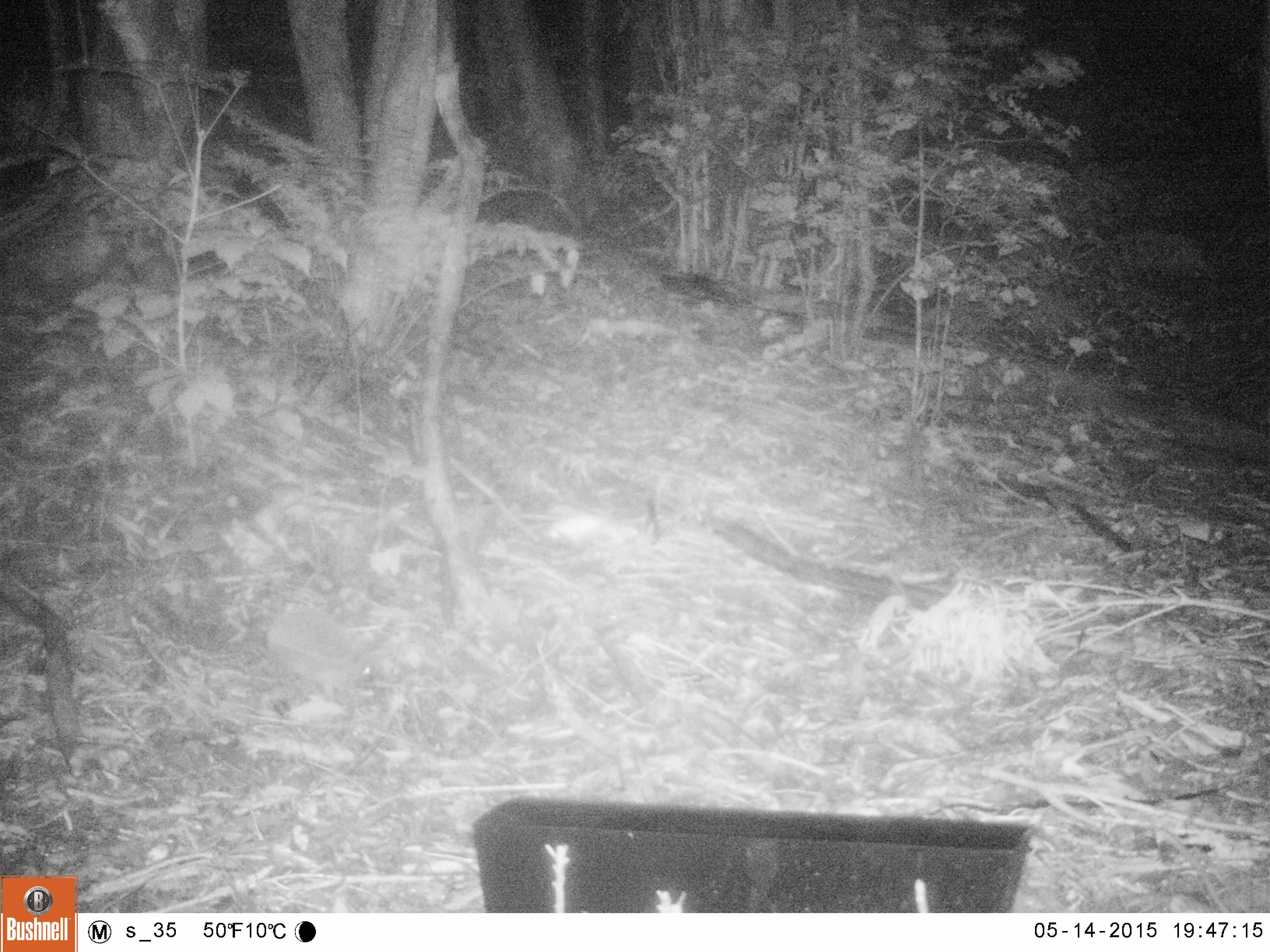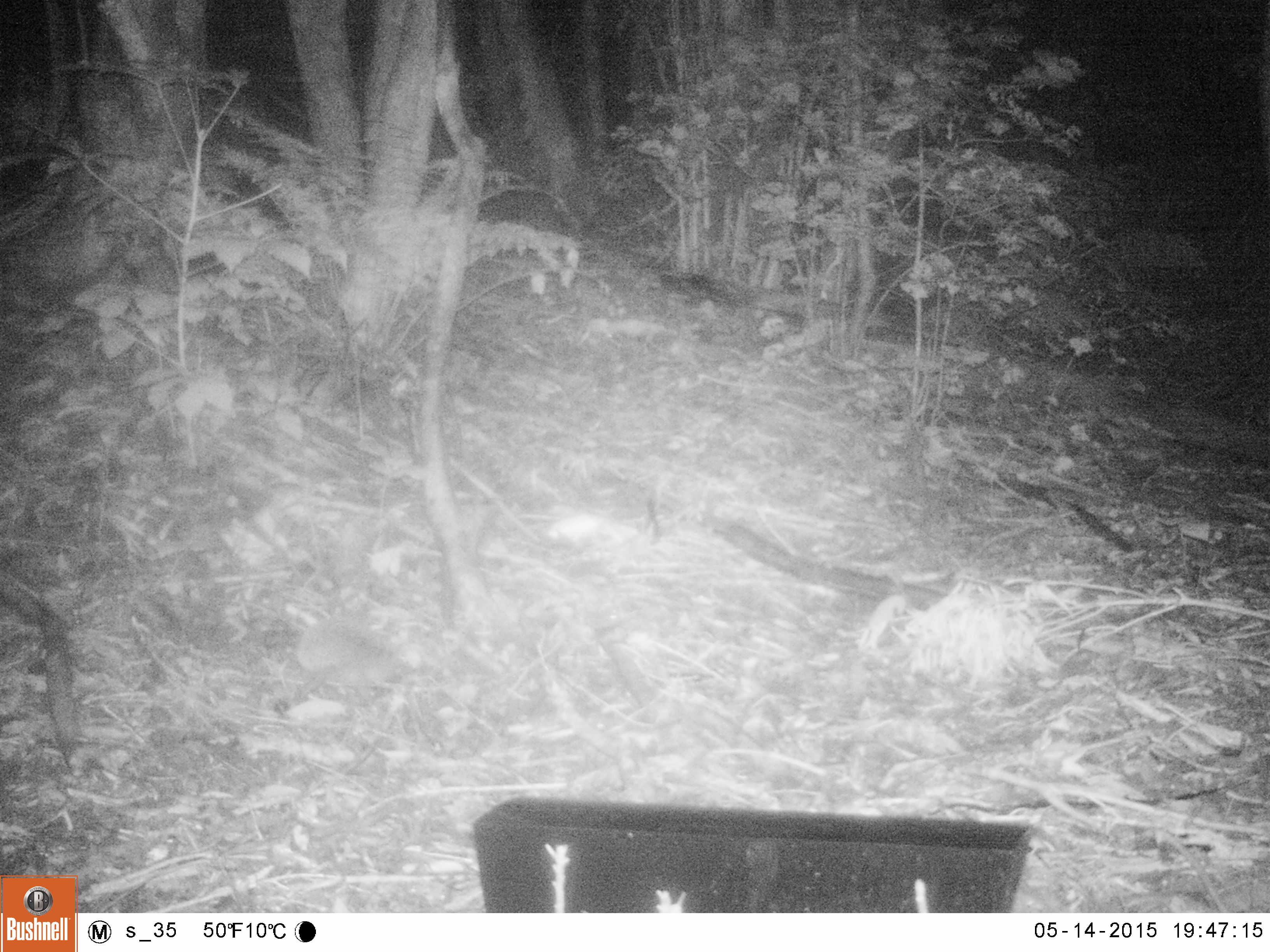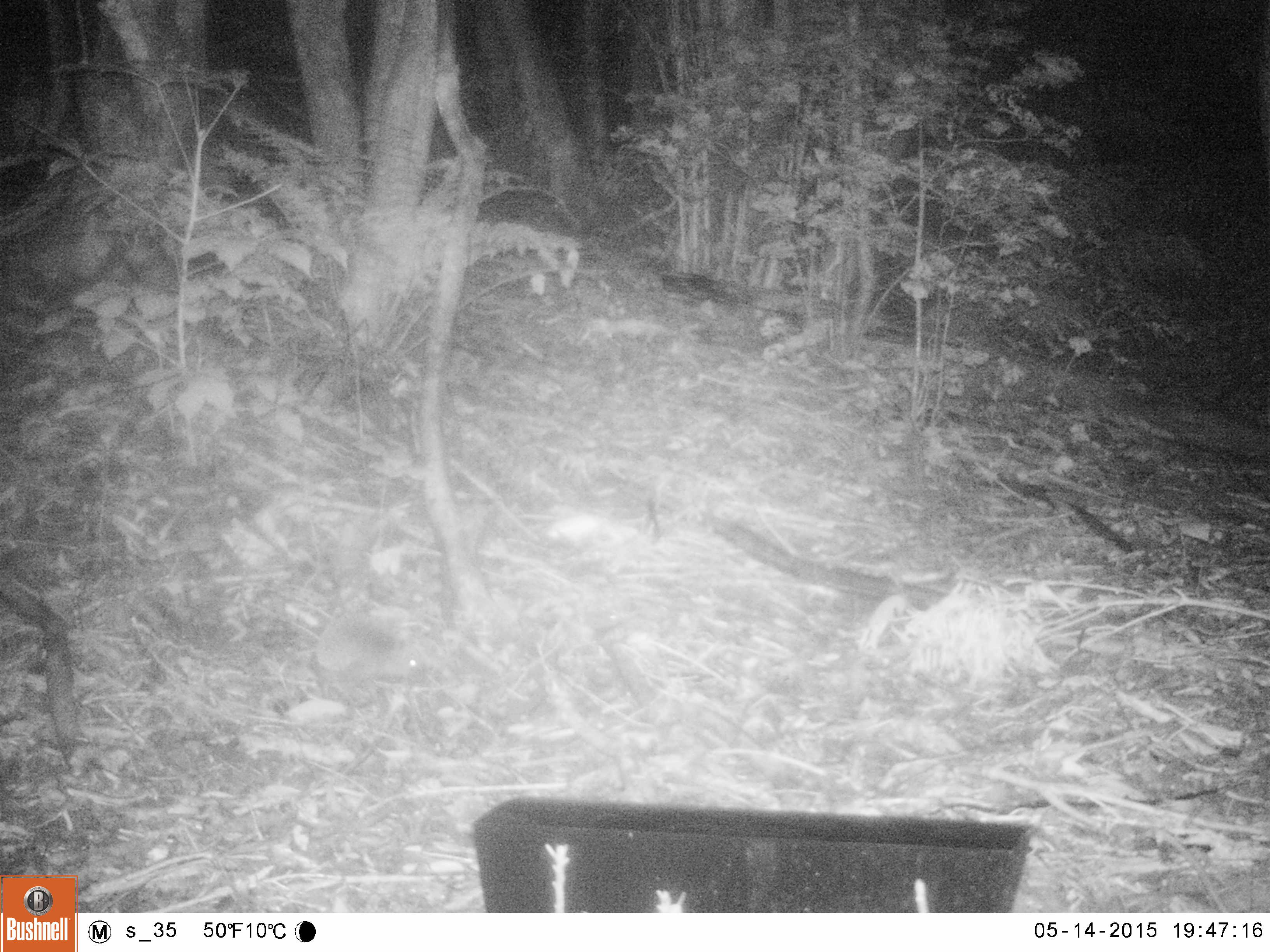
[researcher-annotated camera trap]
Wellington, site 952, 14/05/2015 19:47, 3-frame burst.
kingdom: Animalia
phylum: Chordata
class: Mammalia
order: Eulipotyphla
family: Erinaceidae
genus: Erinaceus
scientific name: Erinaceus europaeus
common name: hedgehog